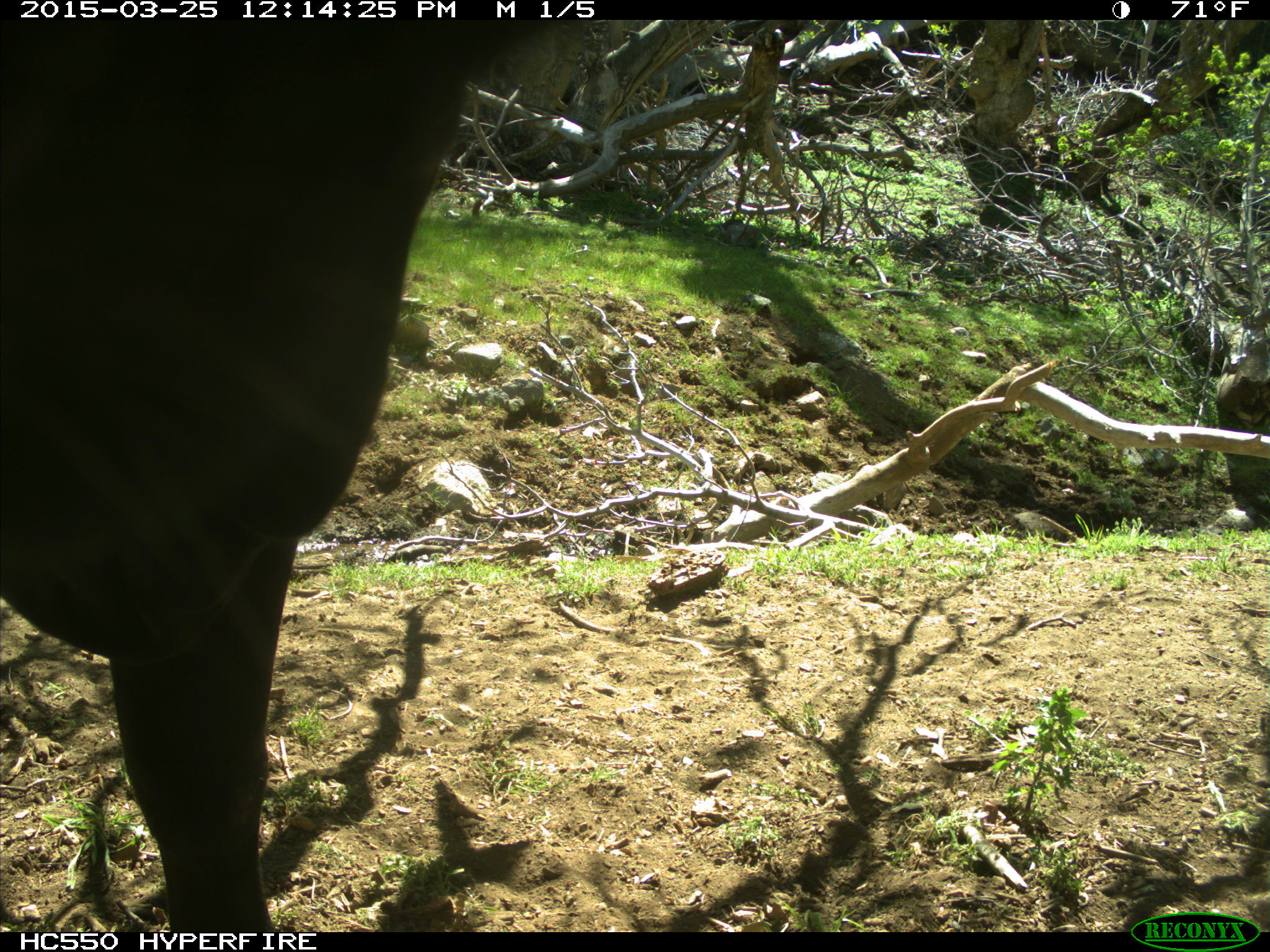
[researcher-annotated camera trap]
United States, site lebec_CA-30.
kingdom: Animalia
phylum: Chordata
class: Mammalia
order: Artiodactyla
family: Bovidae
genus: Bos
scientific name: Bos taurus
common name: domestic cow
Bos taurus (domestic cow).